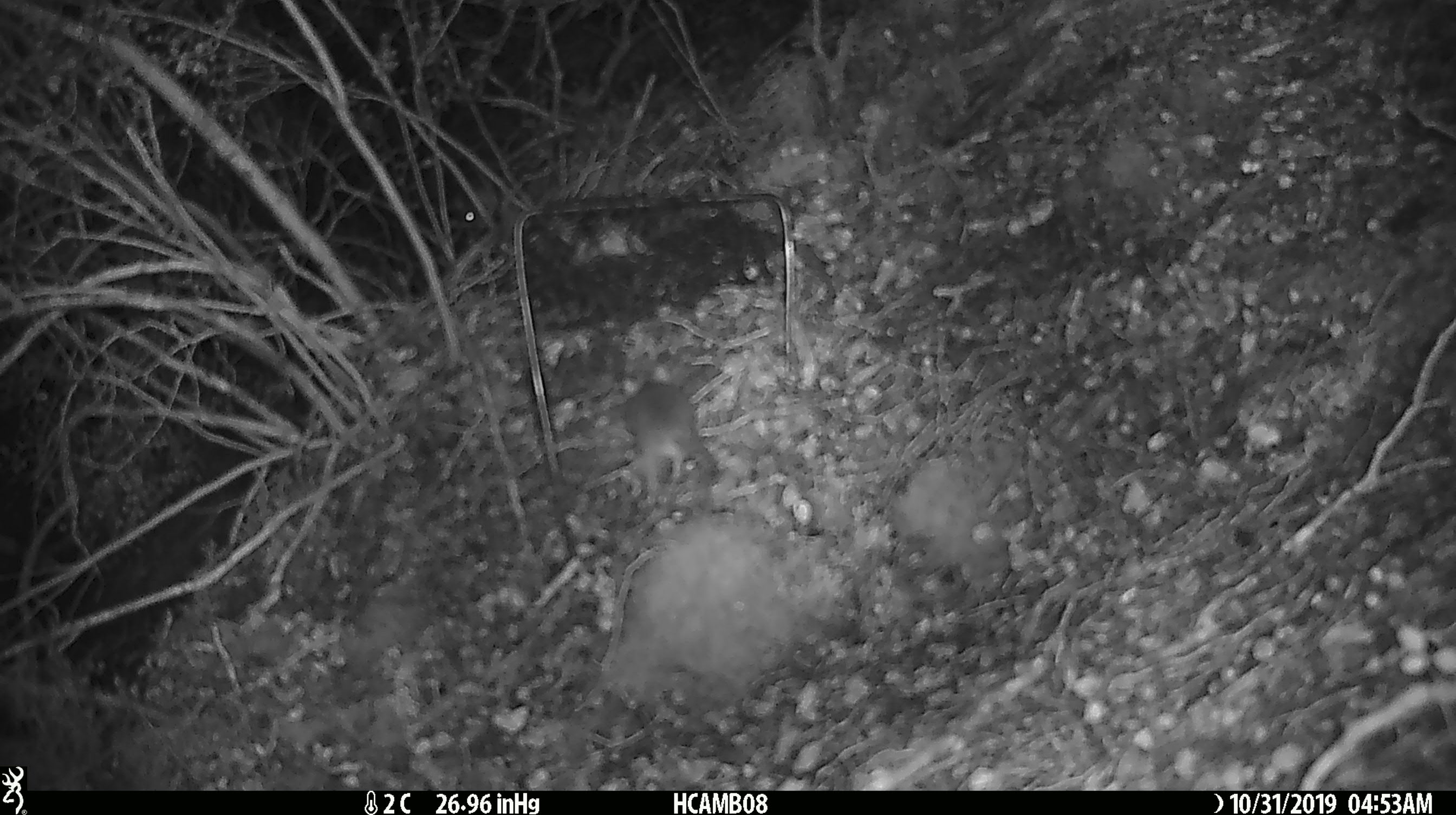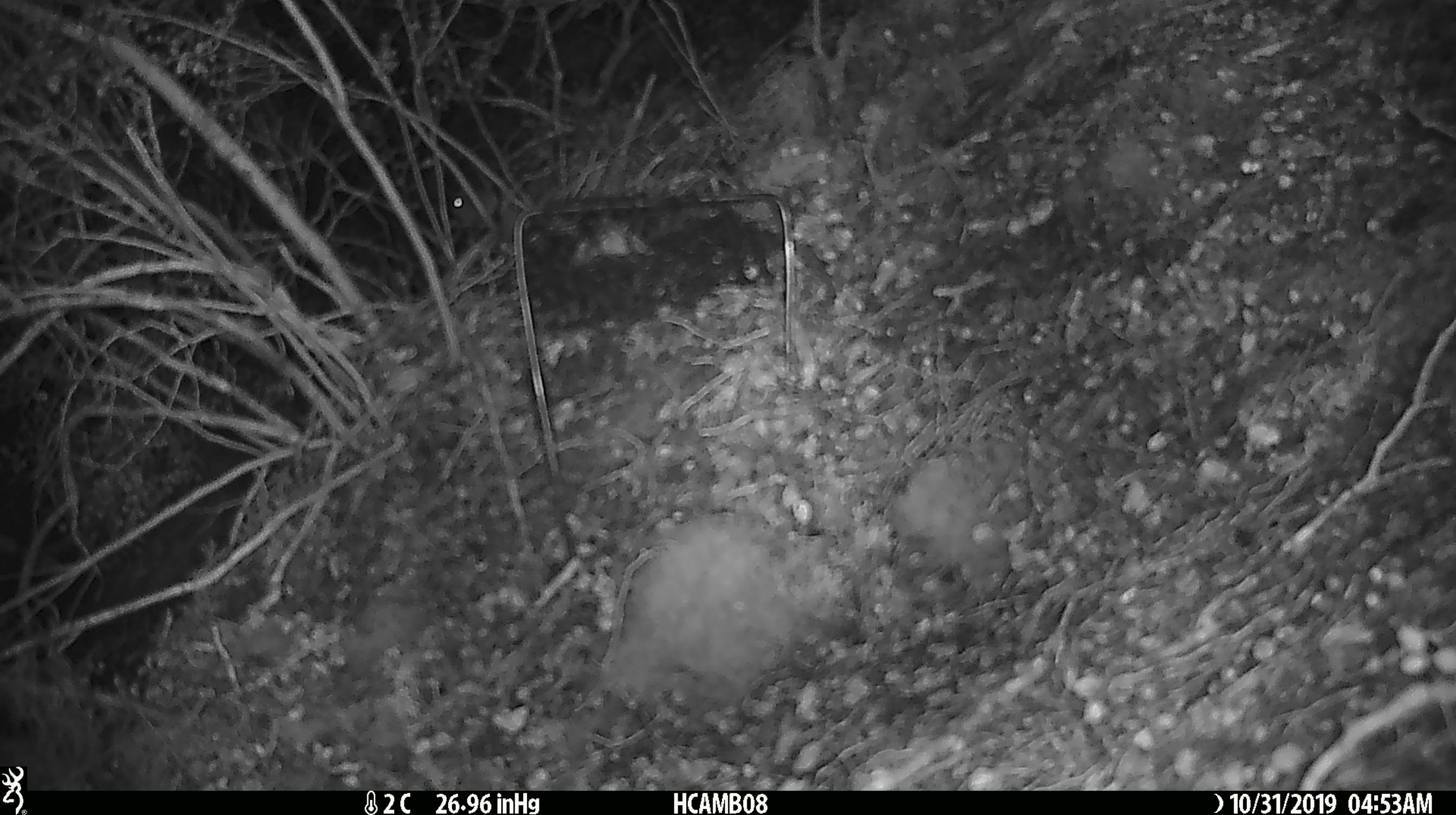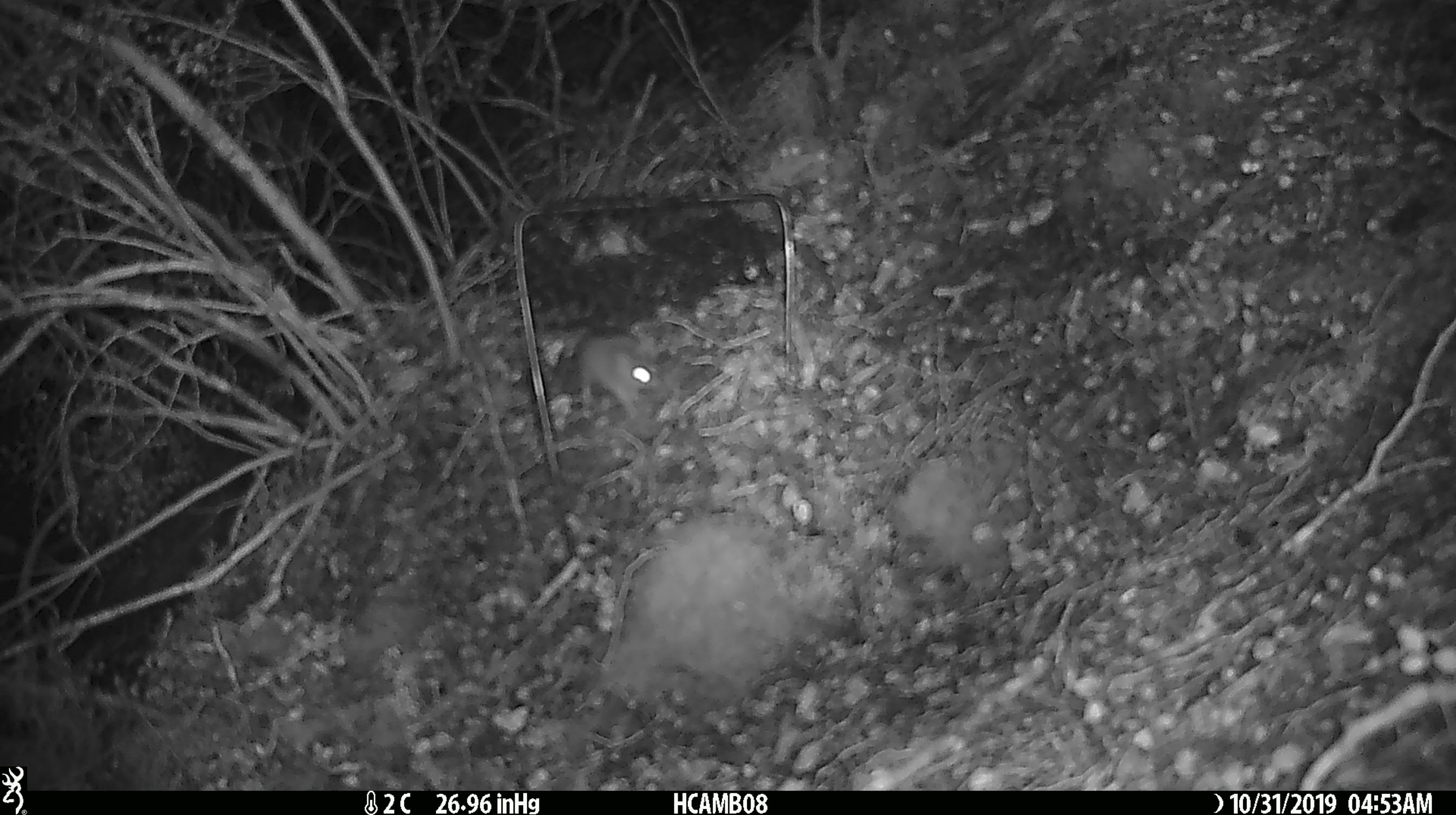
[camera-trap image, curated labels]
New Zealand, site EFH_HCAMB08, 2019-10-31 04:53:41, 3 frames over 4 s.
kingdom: Animalia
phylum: Chordata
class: Mammalia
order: Rodentia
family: Muridae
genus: Mus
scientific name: Mus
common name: mouse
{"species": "mouse (Mus)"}